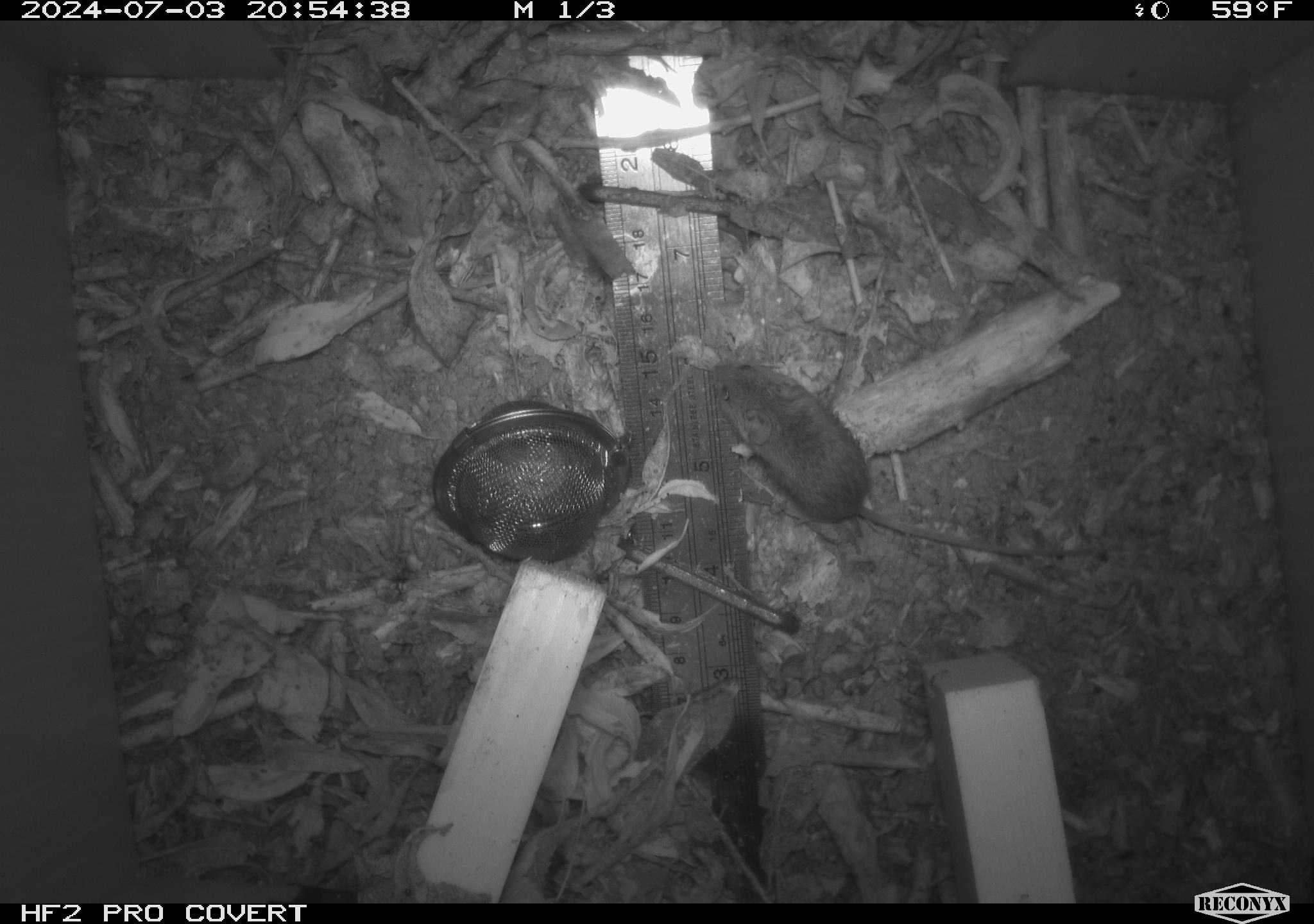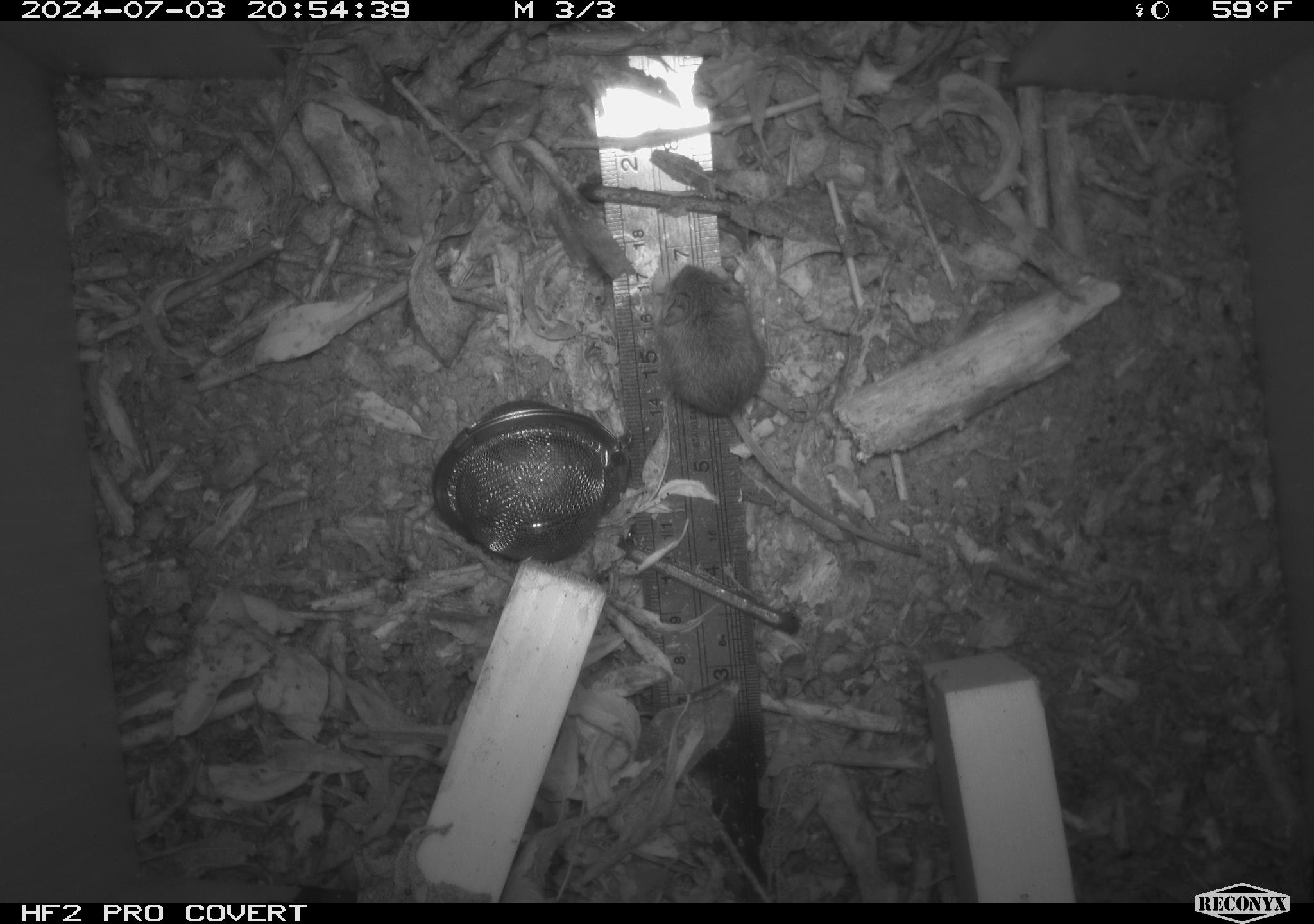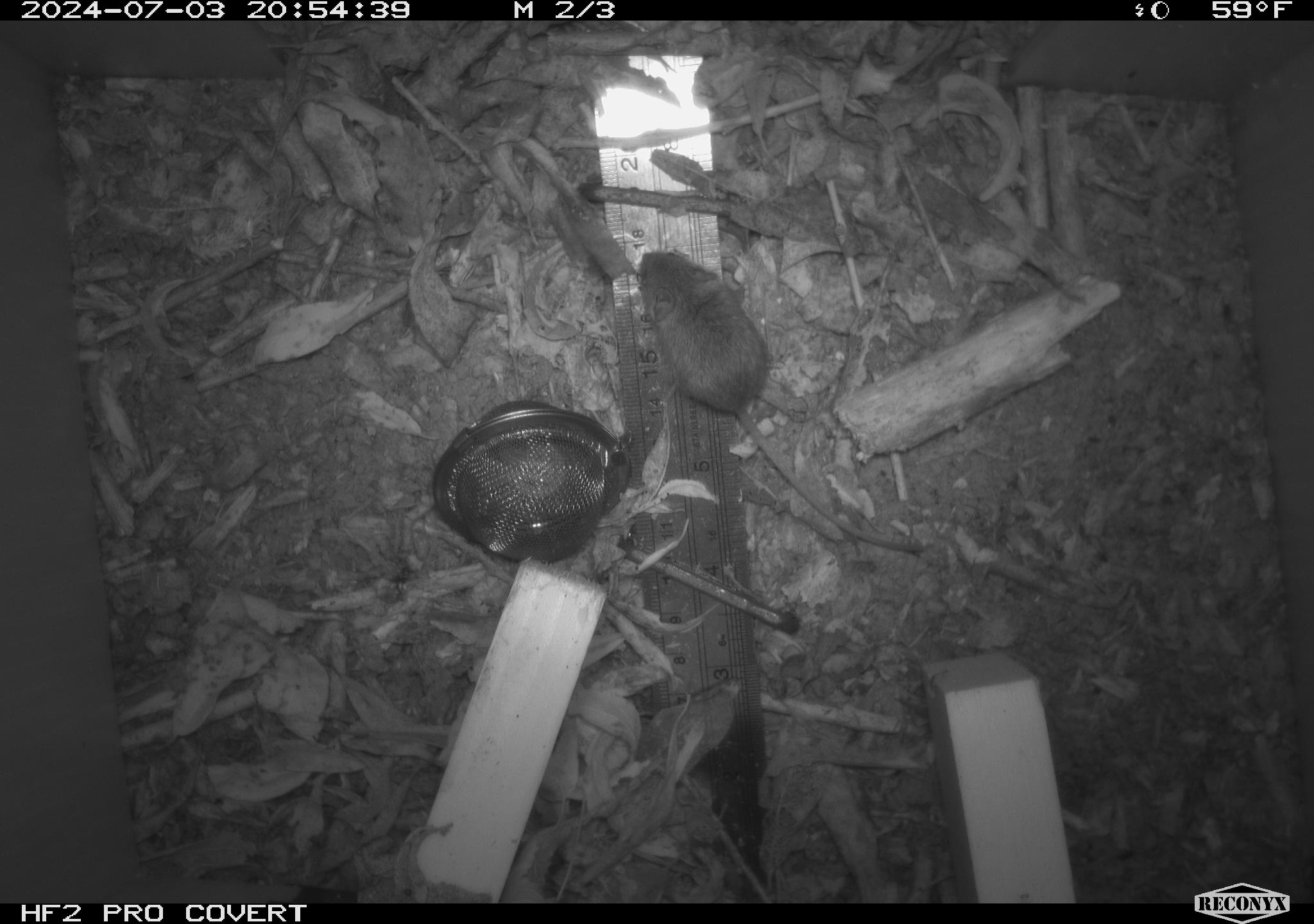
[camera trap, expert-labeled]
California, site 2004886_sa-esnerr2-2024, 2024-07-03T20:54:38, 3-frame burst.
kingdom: Animalia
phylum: Chordata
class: Mammalia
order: Rodentia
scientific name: Rodentia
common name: rodent